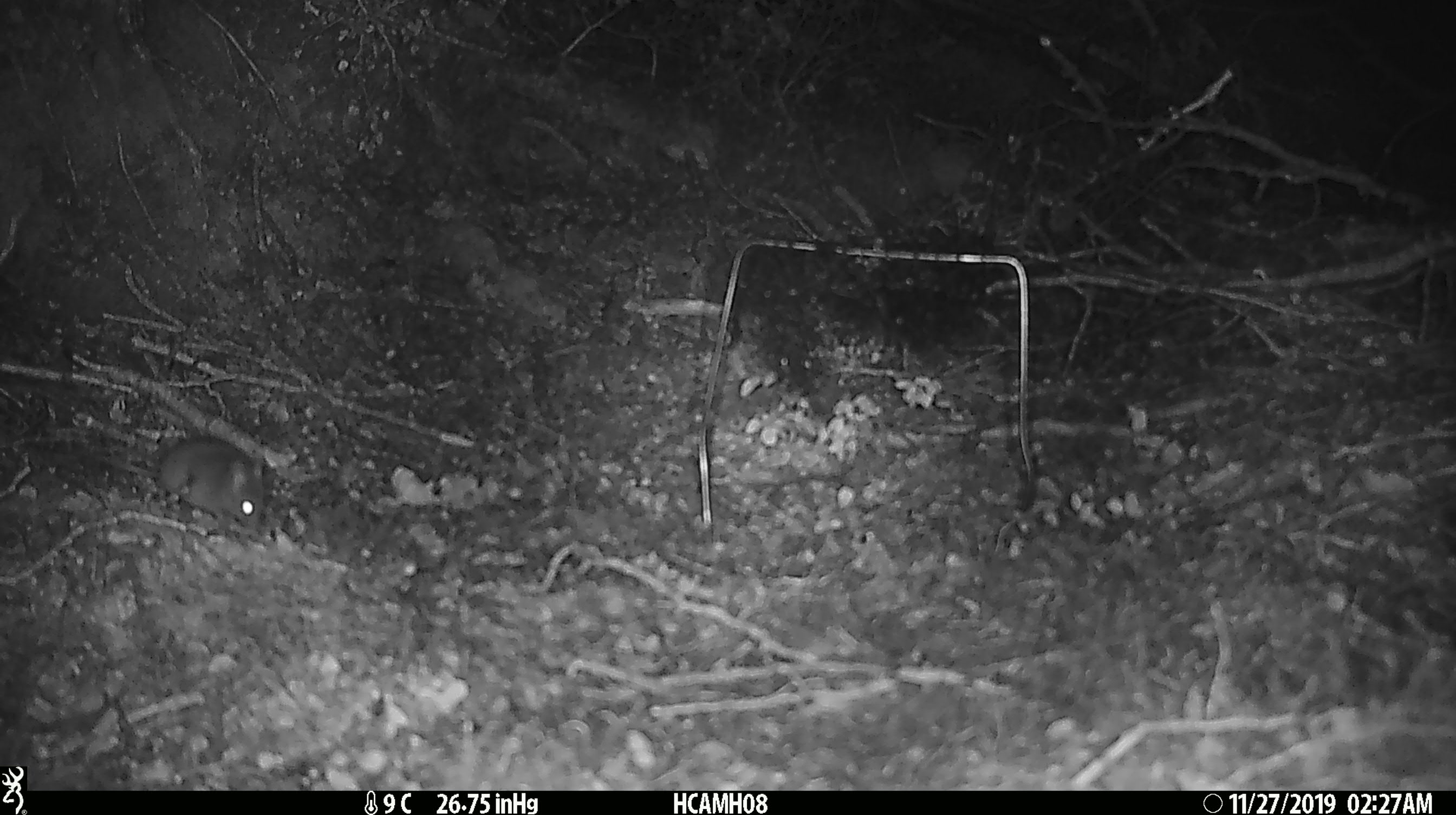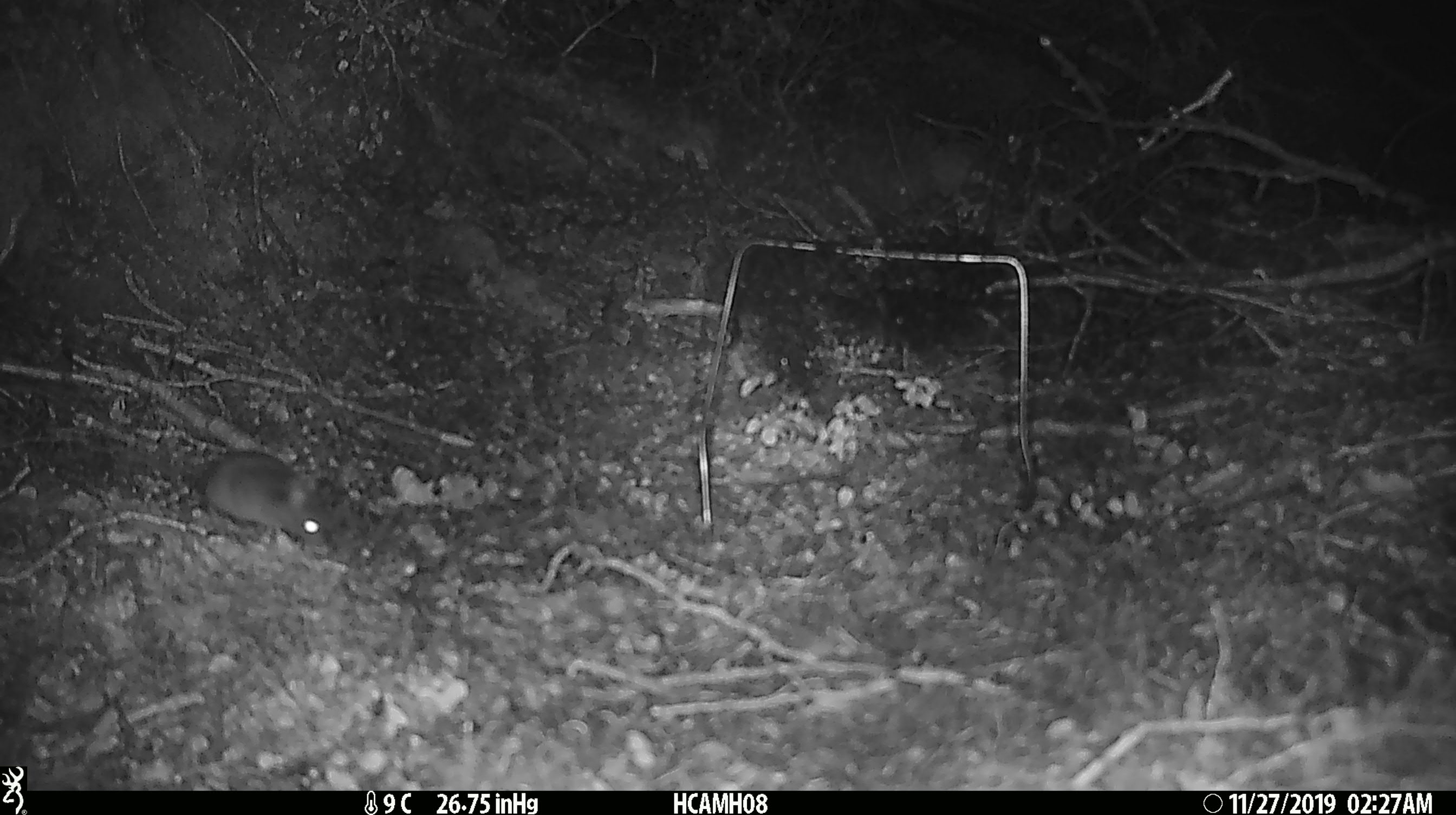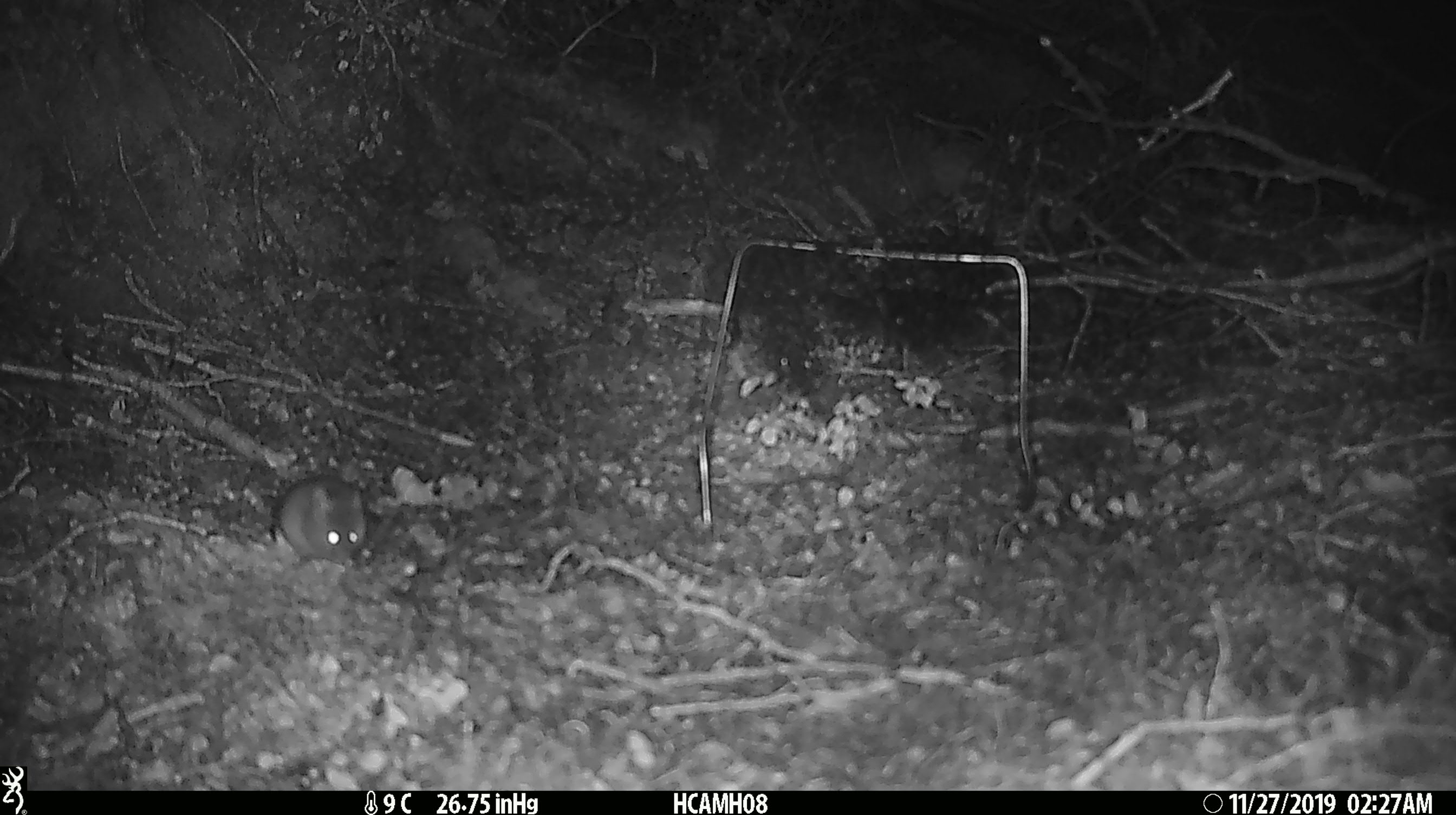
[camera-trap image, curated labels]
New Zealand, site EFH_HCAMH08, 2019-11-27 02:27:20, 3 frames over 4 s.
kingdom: Animalia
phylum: Chordata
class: Mammalia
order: Rodentia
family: Muridae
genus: Mus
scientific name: Mus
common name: mouse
Mouse (Mus).